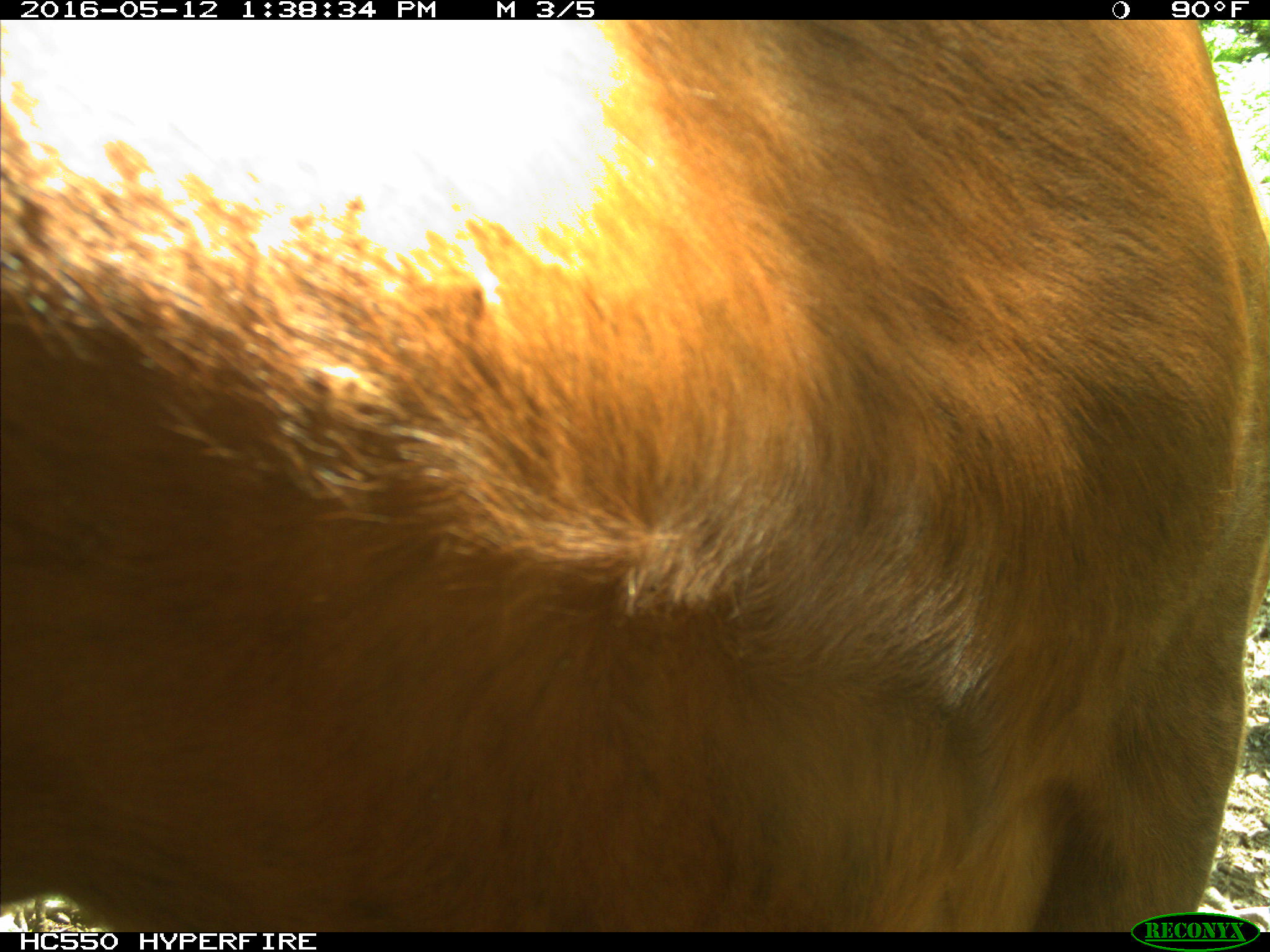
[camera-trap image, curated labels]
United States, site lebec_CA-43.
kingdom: Animalia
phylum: Chordata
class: Mammalia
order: Artiodactyla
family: Bovidae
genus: Bos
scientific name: Bos taurus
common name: domestic cow